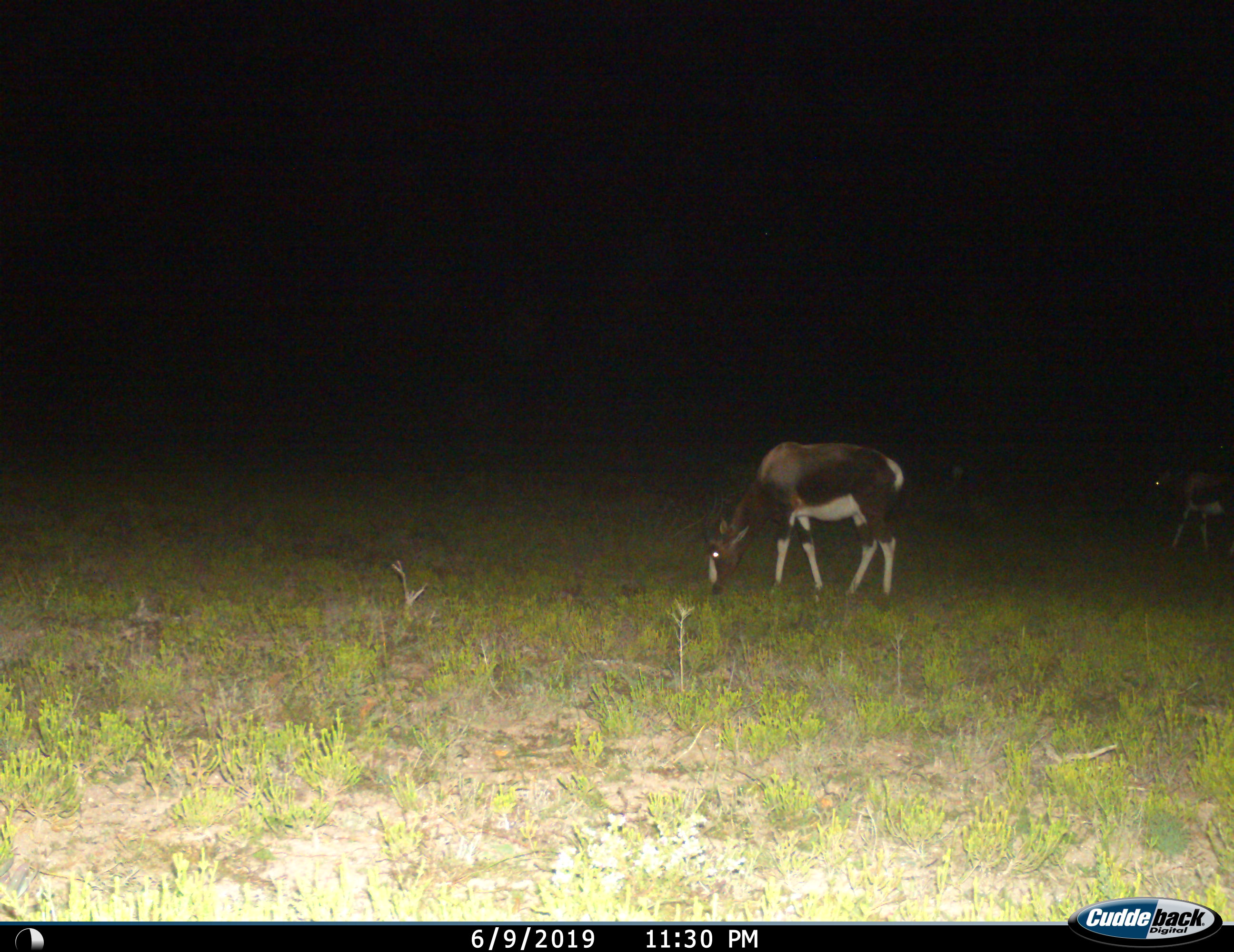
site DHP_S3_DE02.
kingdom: Animalia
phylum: Chordata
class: Mammalia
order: Artiodactyla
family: Bovidae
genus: Damaliscus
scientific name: Damaliscus pygargus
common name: bontebok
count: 2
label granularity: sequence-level